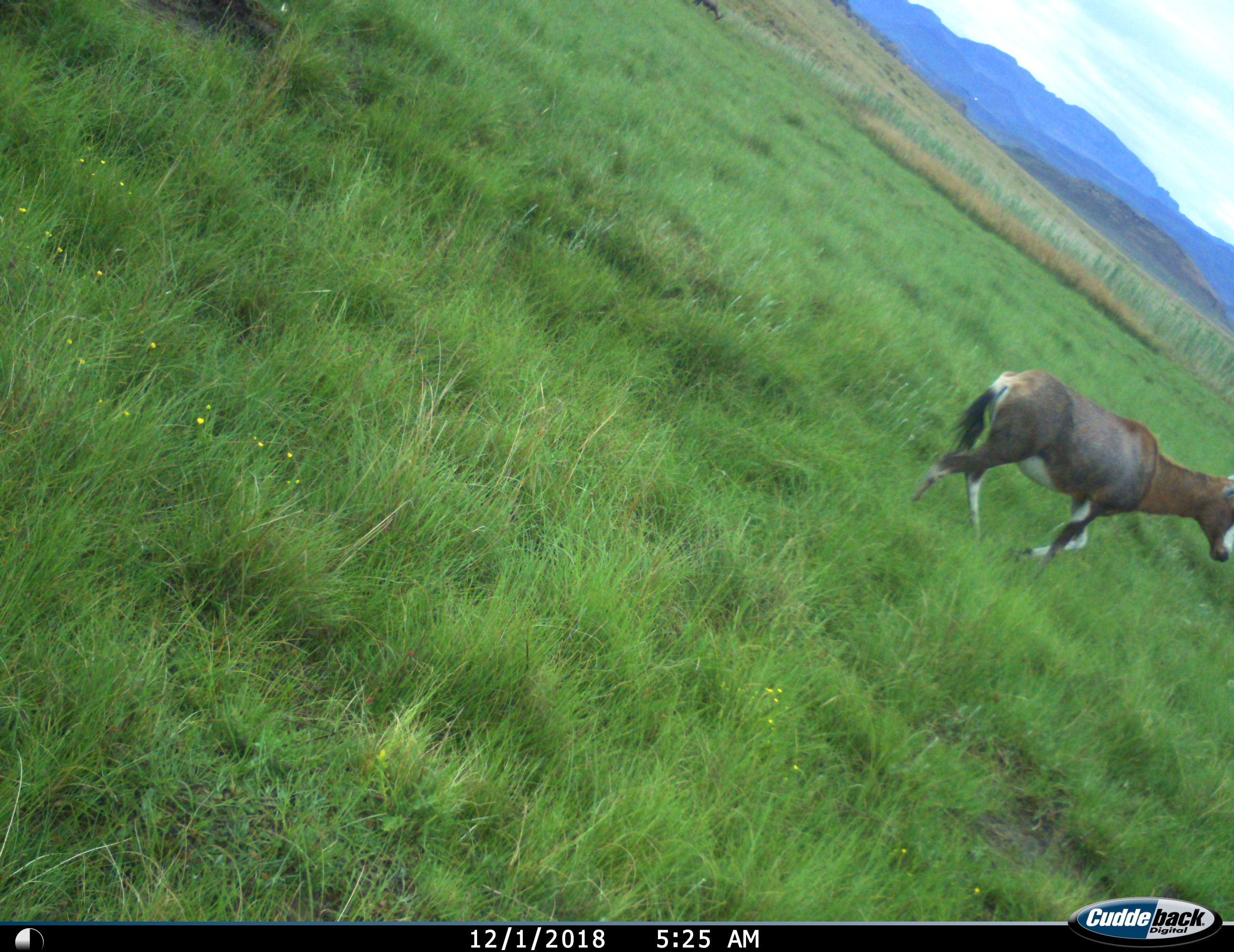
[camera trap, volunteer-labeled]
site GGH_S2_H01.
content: unidentified animal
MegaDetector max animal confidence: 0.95